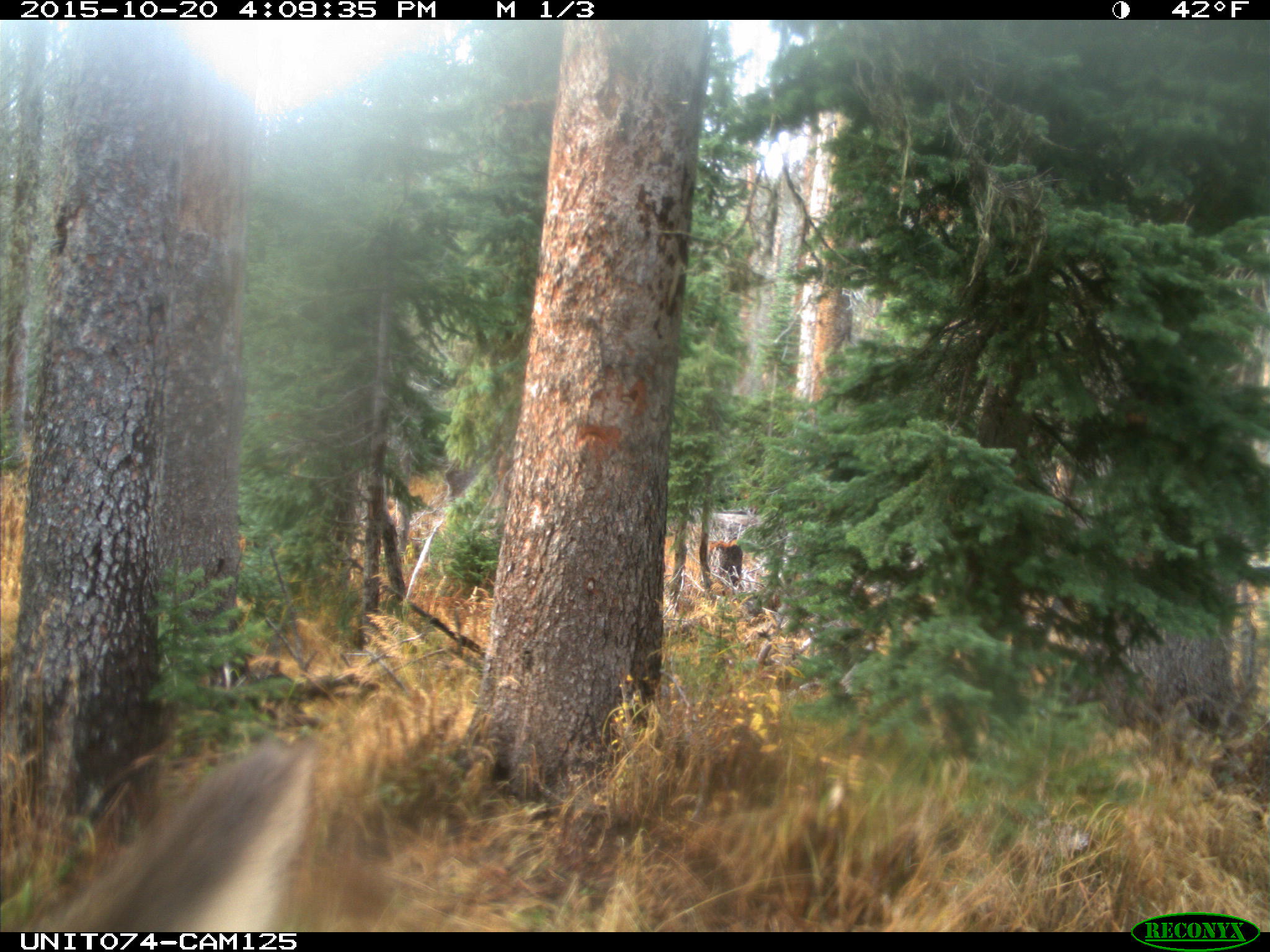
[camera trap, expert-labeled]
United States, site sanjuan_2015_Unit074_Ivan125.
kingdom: Animalia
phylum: Chordata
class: Mammalia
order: Artiodactyla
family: Cervidae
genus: Cervus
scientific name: Cervus elaphus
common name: red deer